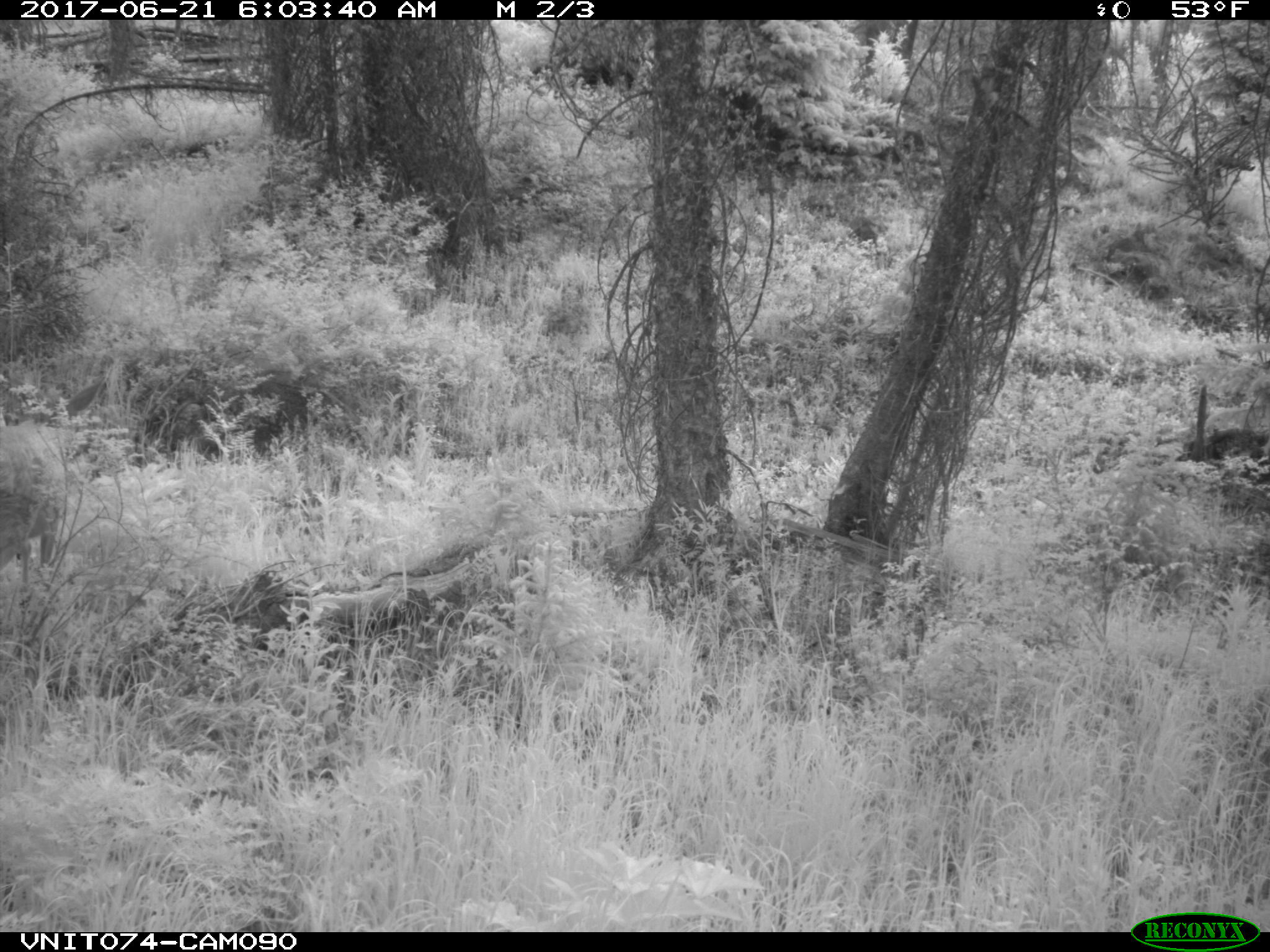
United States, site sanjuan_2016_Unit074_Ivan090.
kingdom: Animalia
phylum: Chordata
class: Mammalia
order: Artiodactyla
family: Cervidae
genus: Odocoileus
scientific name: Odocoileus hemionus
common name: mule deer